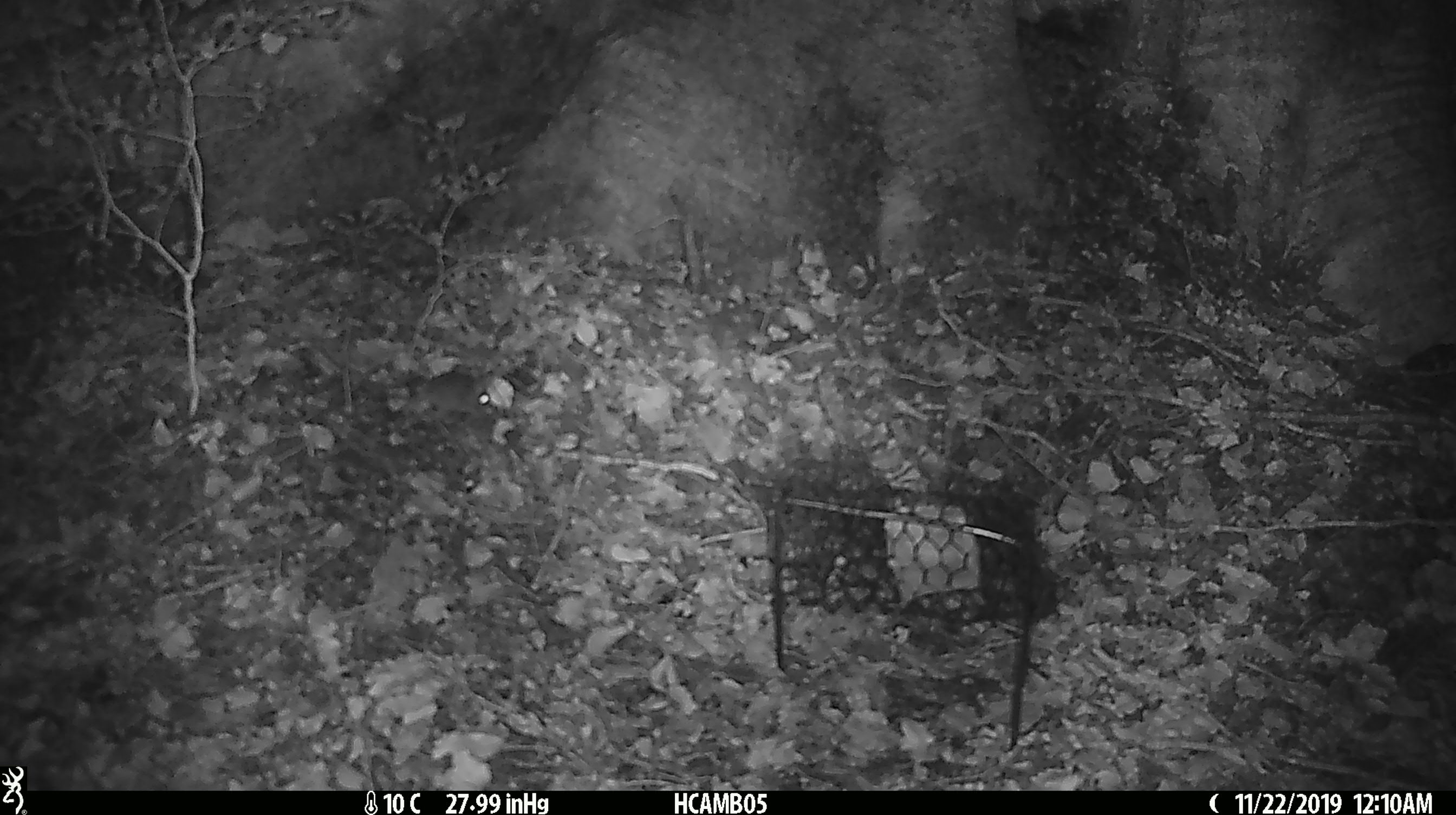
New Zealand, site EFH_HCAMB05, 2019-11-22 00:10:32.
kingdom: Animalia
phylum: Chordata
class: Mammalia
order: Rodentia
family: Muridae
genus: Mus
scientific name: Mus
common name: mouse